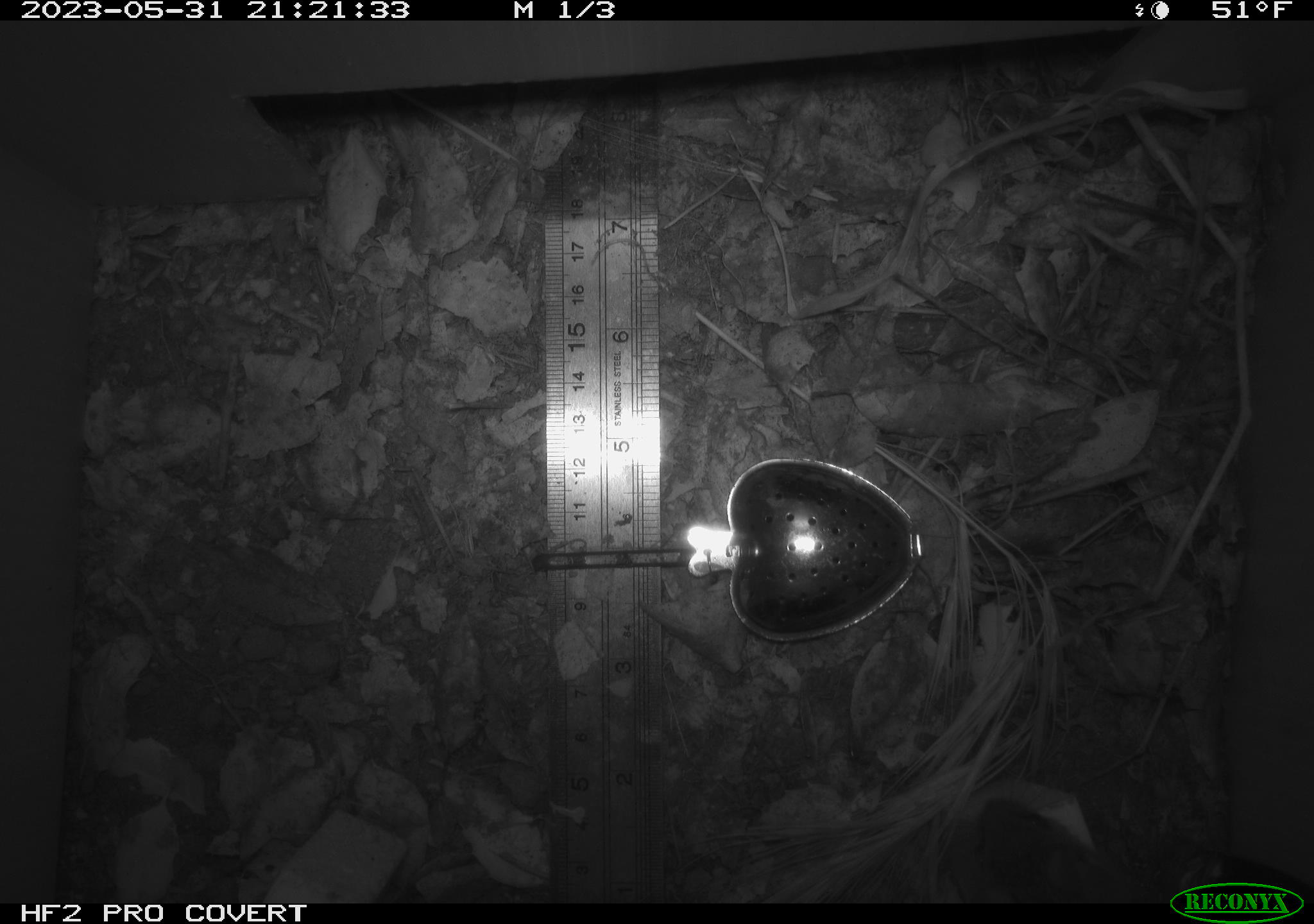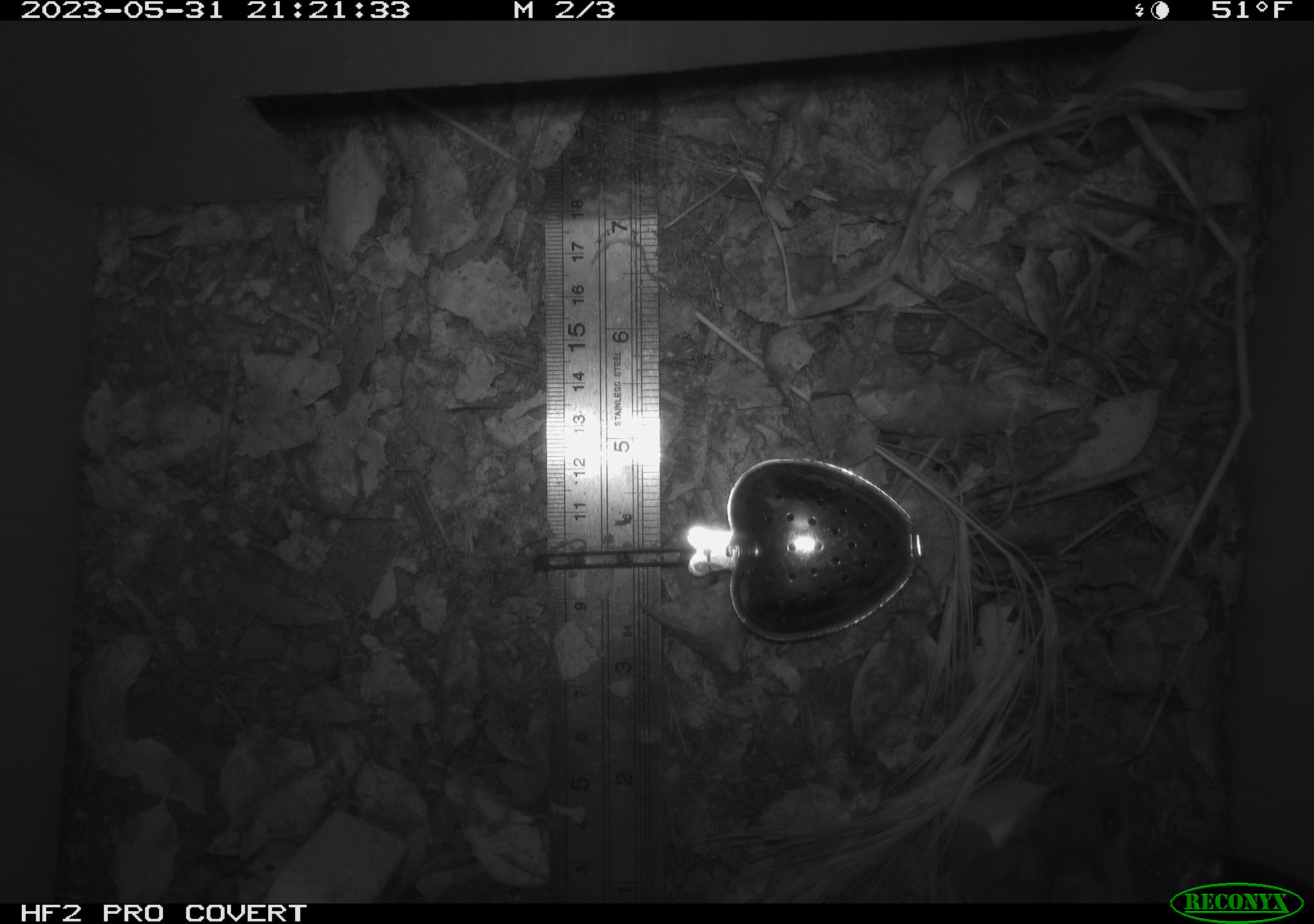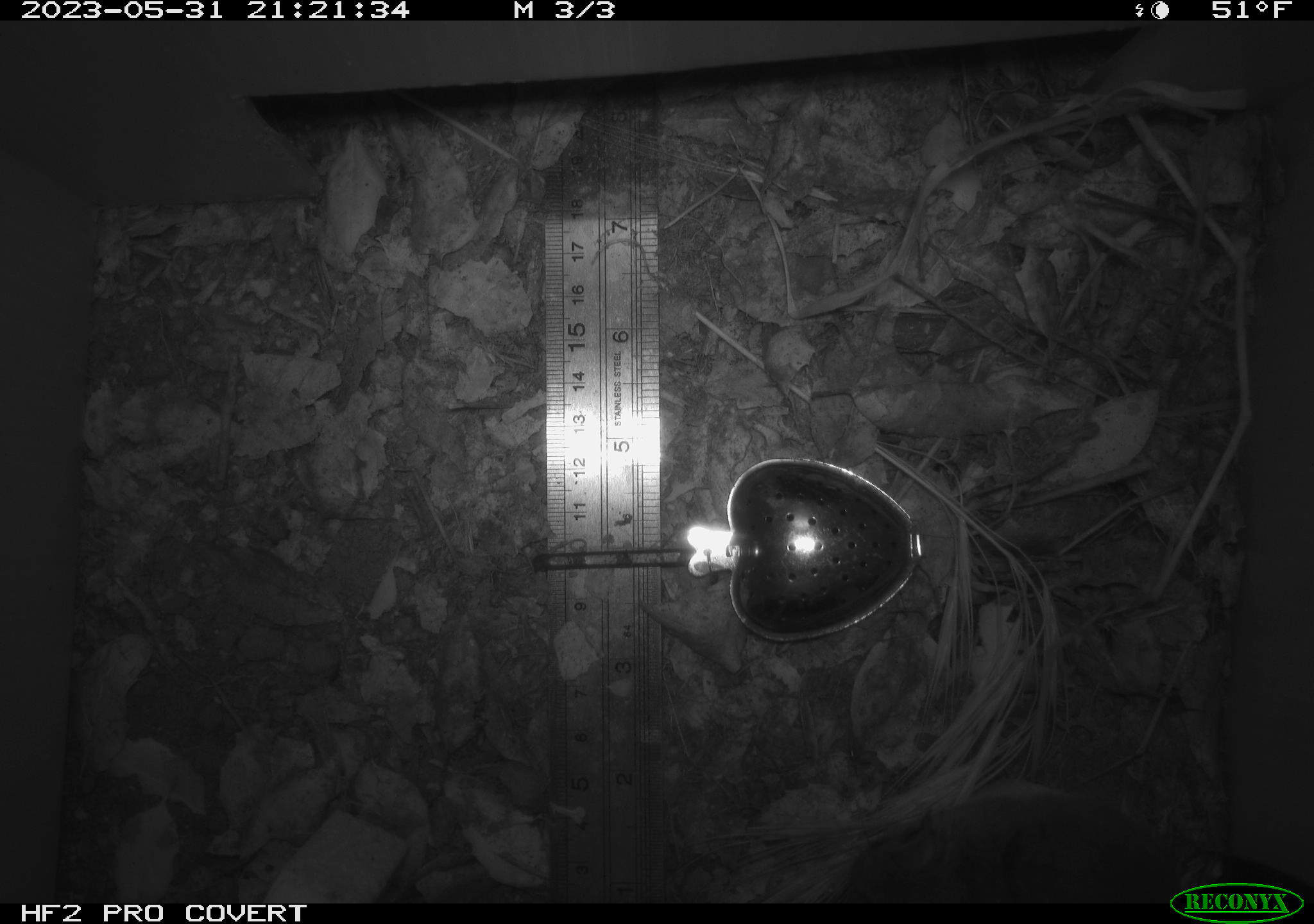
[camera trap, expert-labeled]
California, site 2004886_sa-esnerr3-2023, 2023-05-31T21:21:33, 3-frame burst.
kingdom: Animalia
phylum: Chordata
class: Mammalia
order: Rodentia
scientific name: Rodentia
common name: mouse species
Mouse species (Rodentia).